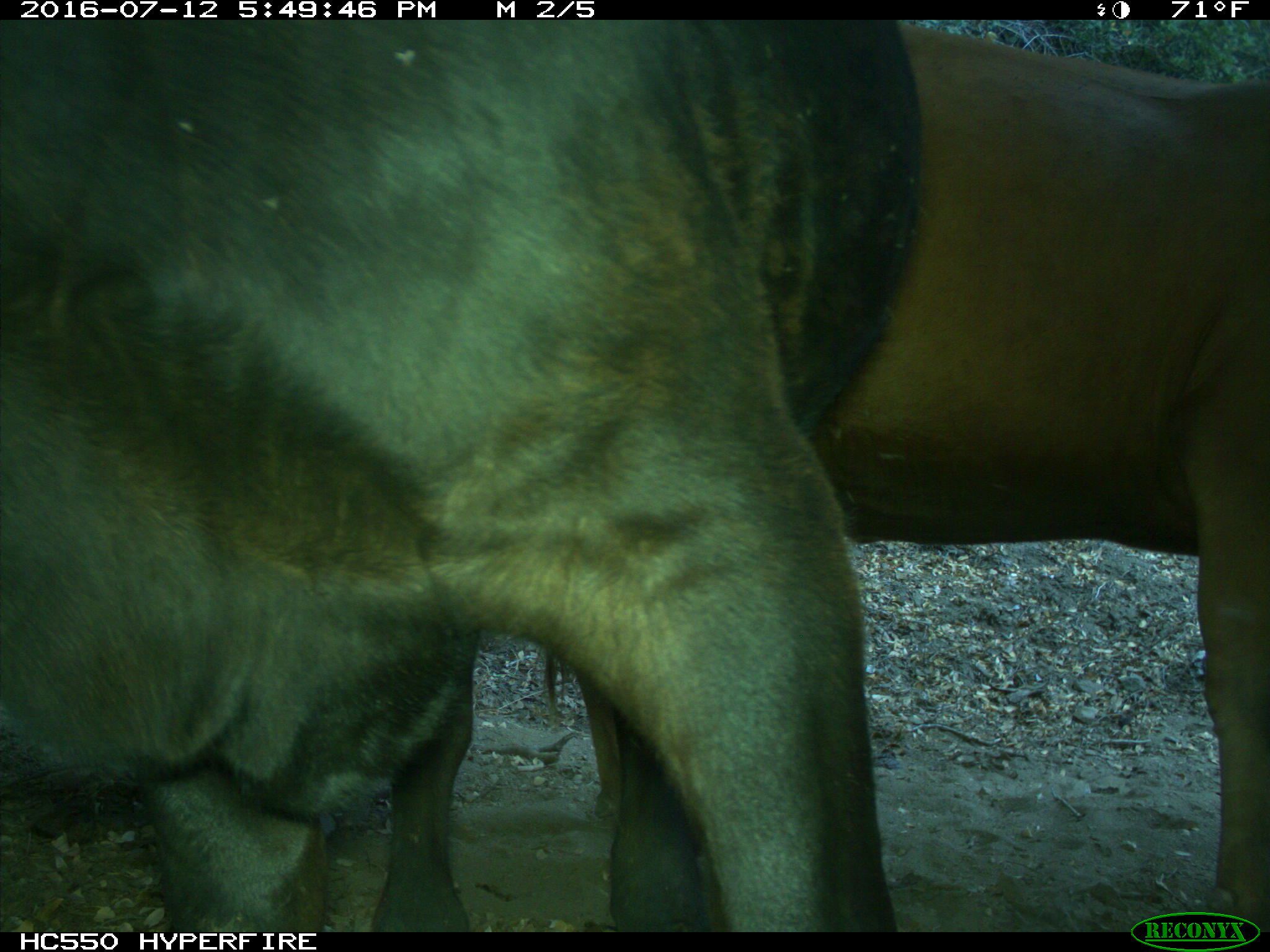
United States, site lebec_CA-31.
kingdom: Animalia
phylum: Chordata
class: Mammalia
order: Artiodactyla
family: Bovidae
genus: Bos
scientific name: Bos taurus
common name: domestic cow